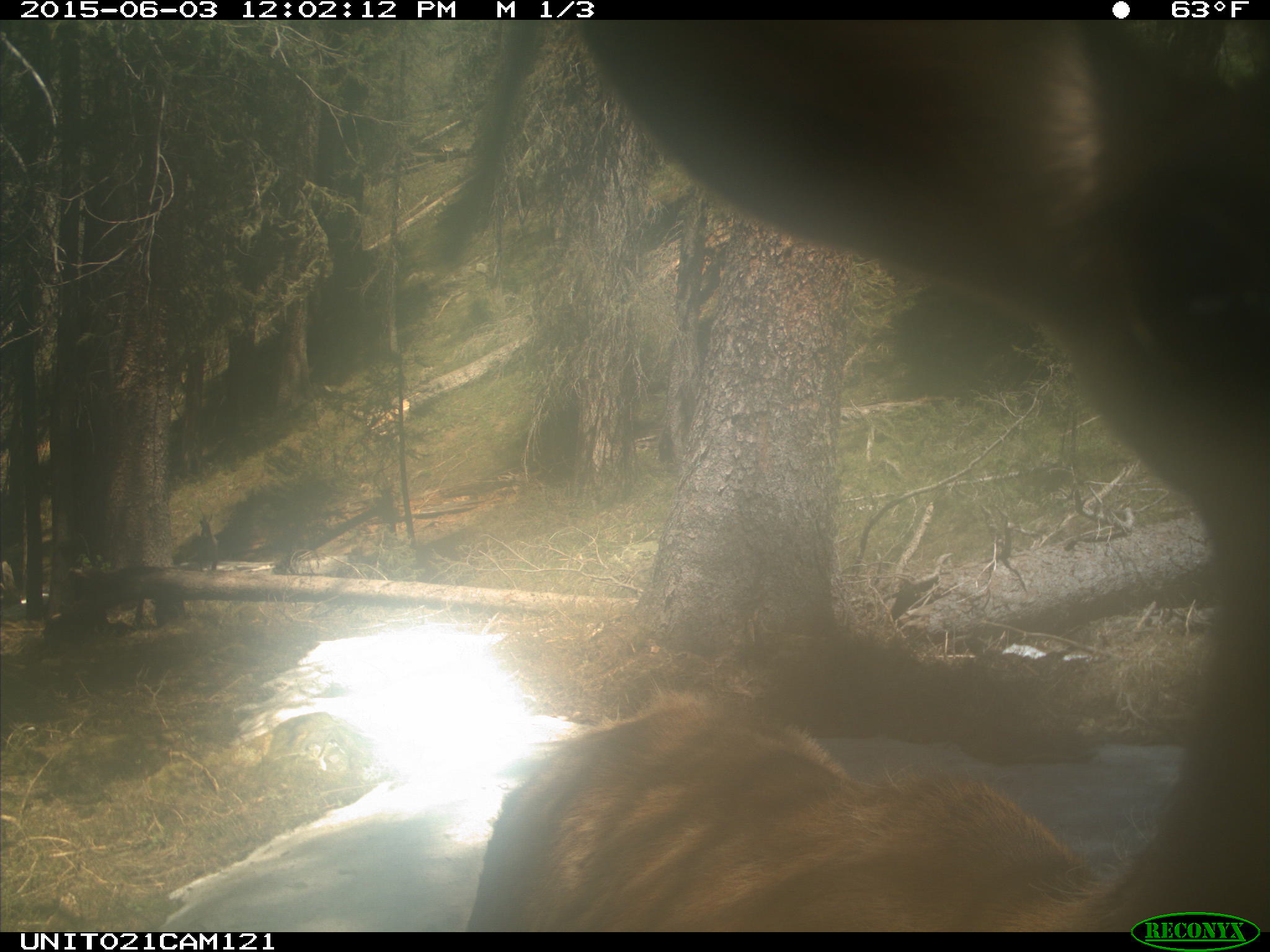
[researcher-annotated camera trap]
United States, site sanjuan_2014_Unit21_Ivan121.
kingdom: Animalia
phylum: Chordata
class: Mammalia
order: Artiodactyla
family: Cervidae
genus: Cervus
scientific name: Cervus elaphus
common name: red deer